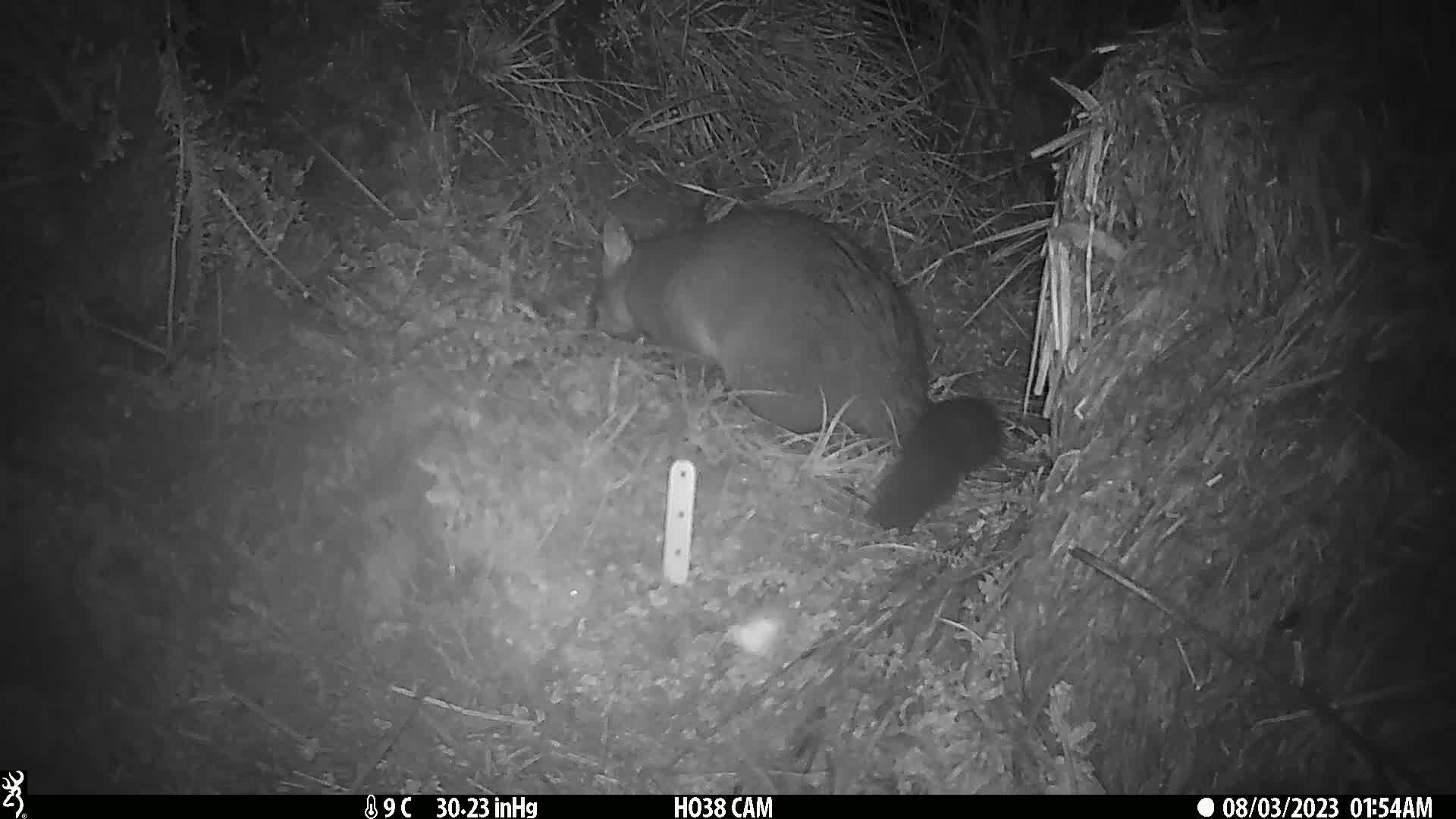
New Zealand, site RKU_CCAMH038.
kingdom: Animalia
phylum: Chordata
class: Mammalia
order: Diprotodontia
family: Phalangeridae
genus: Trichosurus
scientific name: Trichosurus vulpecula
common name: common brushtail possum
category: possum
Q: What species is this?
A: Possum (common brushtail possum) (Trichosurus vulpecula).